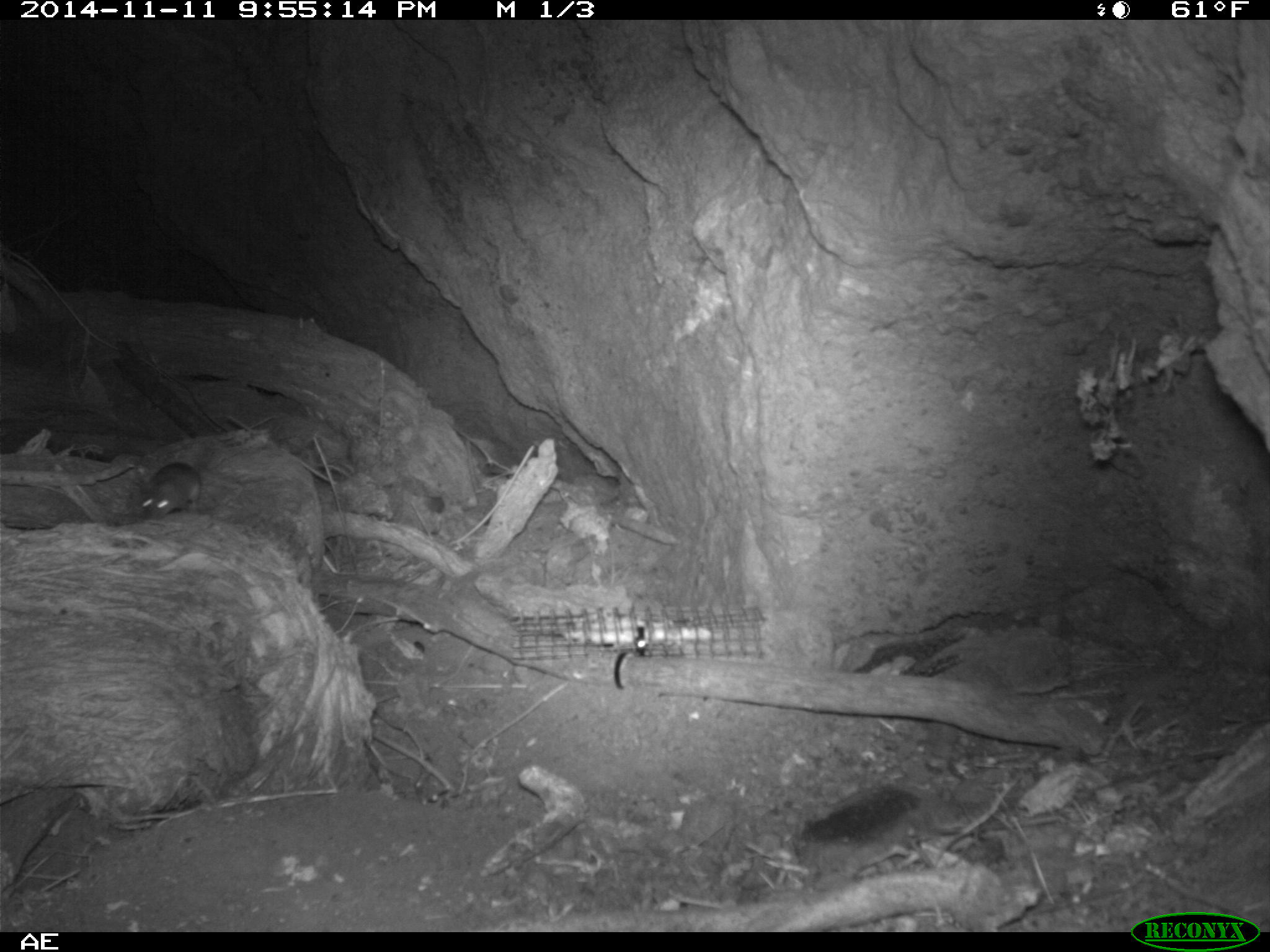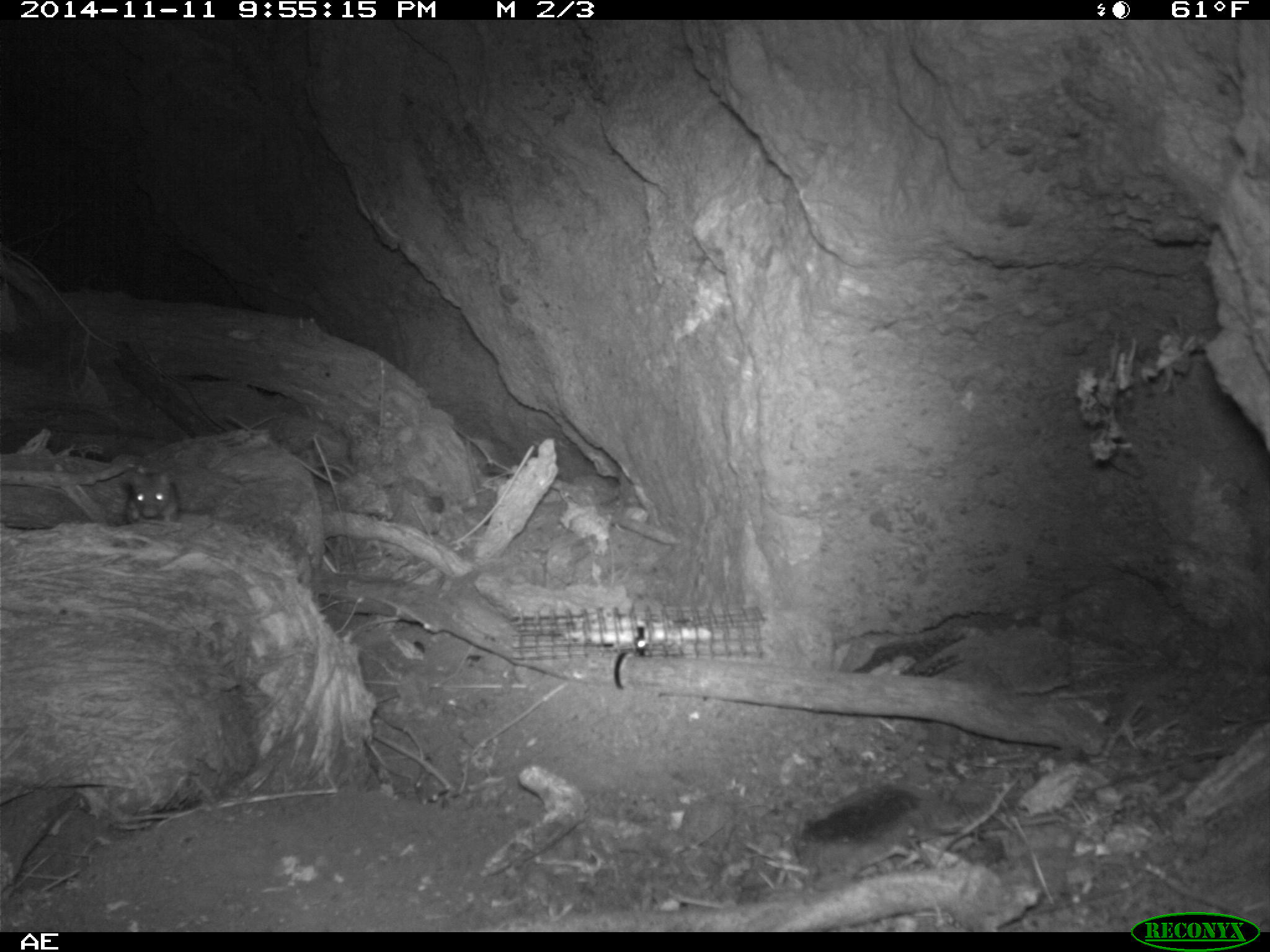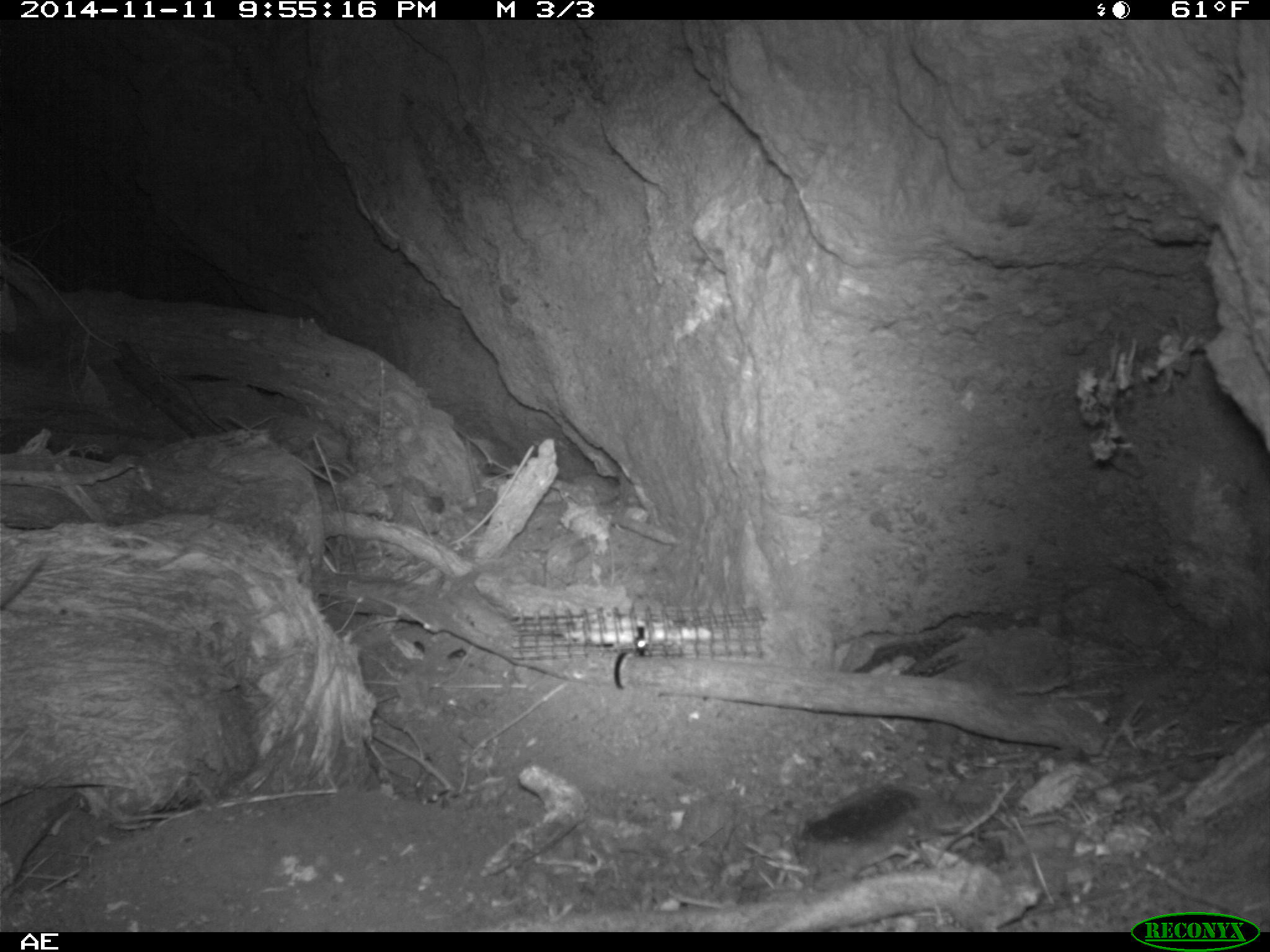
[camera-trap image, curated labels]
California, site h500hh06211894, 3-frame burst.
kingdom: Animalia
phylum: Chordata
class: Mammalia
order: Rodentia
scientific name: Rodentia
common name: rodent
Rodent (Rodentia).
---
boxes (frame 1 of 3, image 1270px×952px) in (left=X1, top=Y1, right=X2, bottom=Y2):
rodent: (left=138, top=462, right=202, bottom=519)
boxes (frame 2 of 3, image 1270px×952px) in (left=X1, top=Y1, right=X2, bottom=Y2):
rodent: (left=125, top=470, right=179, bottom=534)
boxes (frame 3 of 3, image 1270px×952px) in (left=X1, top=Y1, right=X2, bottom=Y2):
rodent: (left=0, top=555, right=47, bottom=609)